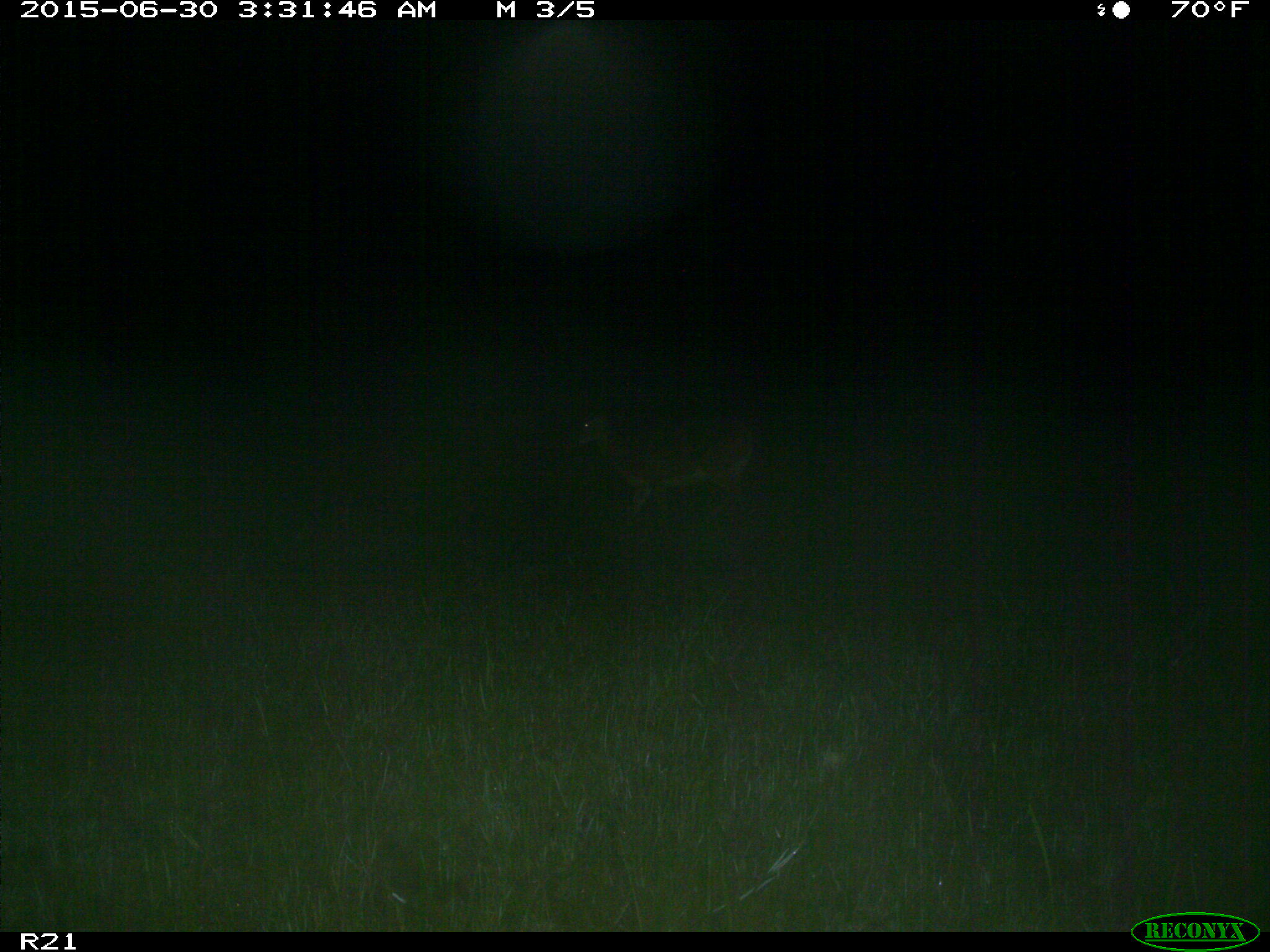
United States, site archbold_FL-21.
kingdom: Animalia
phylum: Chordata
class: Mammalia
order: Artiodactyla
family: Cervidae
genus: Odocoileus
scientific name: Odocoileus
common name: deer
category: unidentified deer